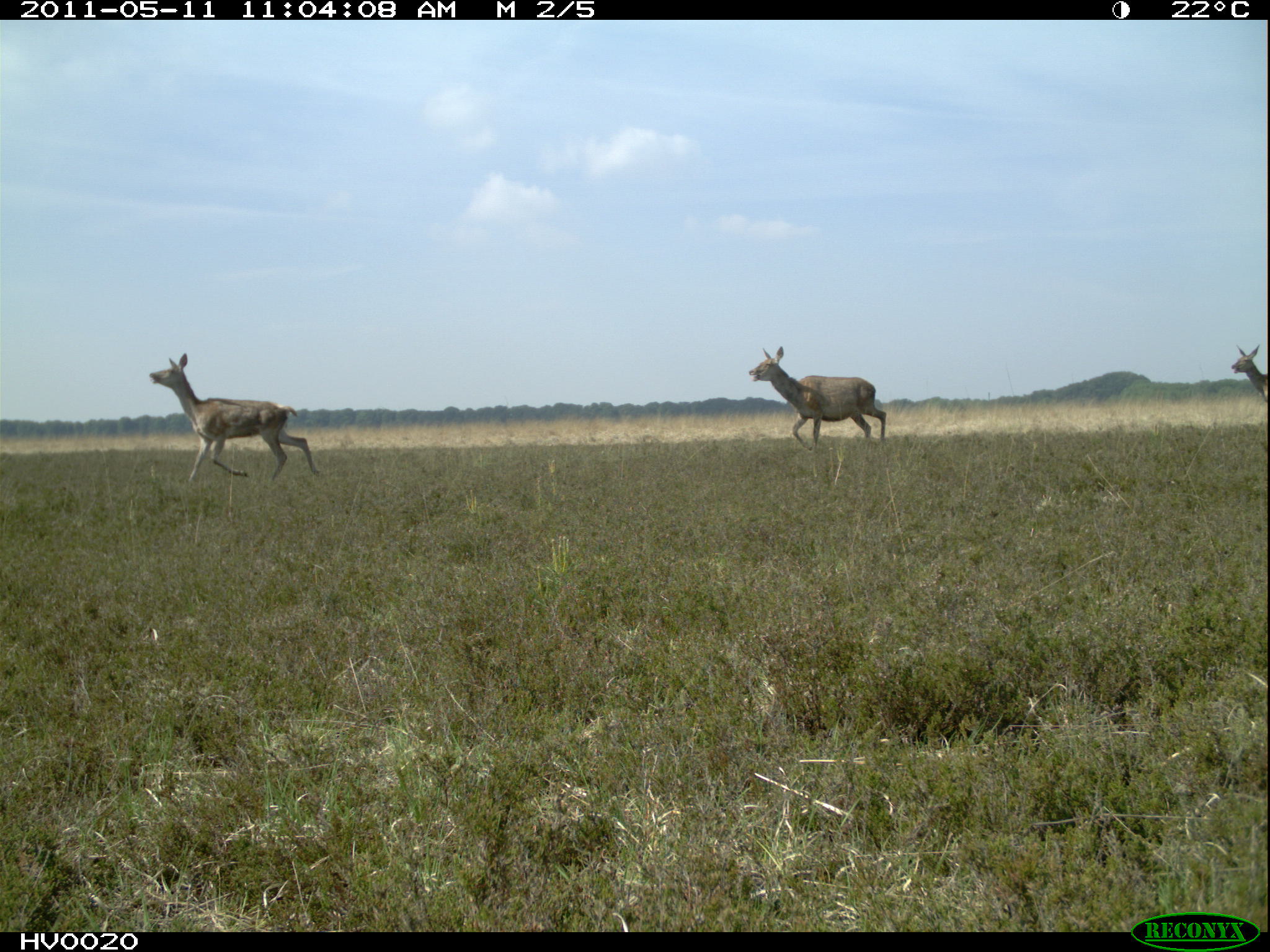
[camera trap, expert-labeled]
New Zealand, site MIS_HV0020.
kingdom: Animalia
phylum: Chordata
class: Mammalia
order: Artiodactyla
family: Cervidae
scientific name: Cervidae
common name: deer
Deer (Cervidae).